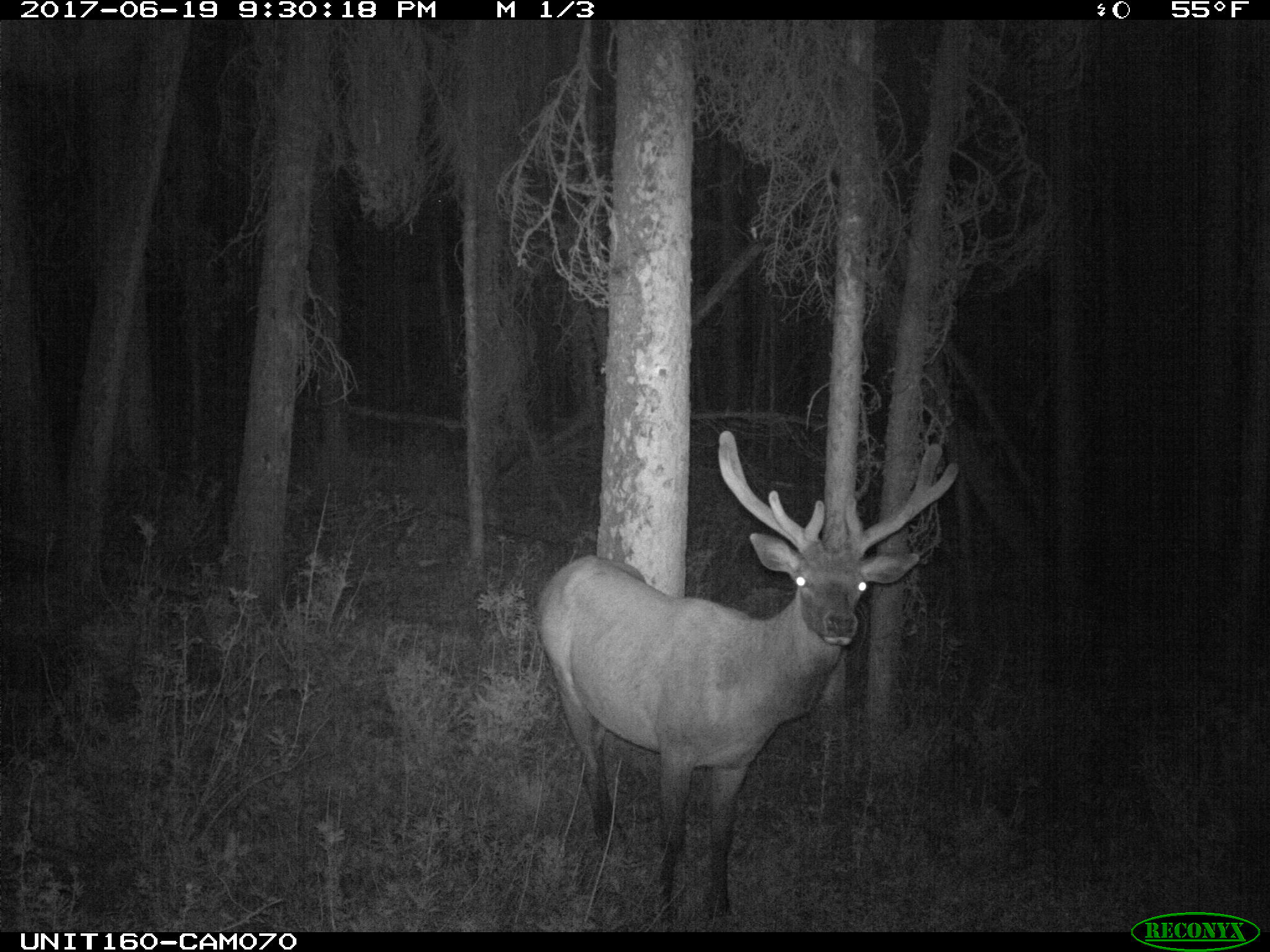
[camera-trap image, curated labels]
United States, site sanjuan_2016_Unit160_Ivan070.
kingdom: Animalia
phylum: Chordata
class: Mammalia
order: Artiodactyla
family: Cervidae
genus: Cervus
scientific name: Cervus elaphus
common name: red deer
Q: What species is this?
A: Cervus elaphus (red deer).